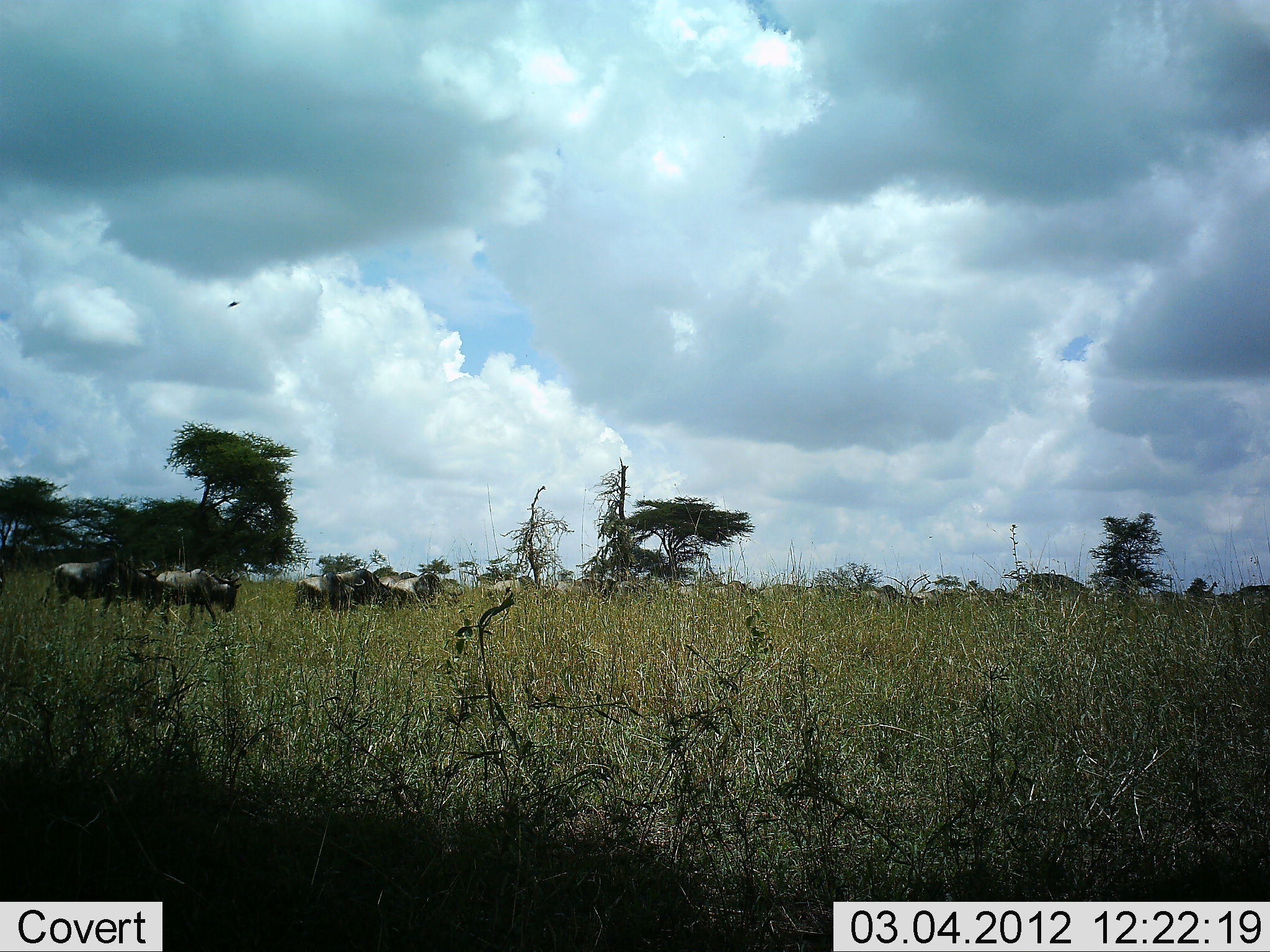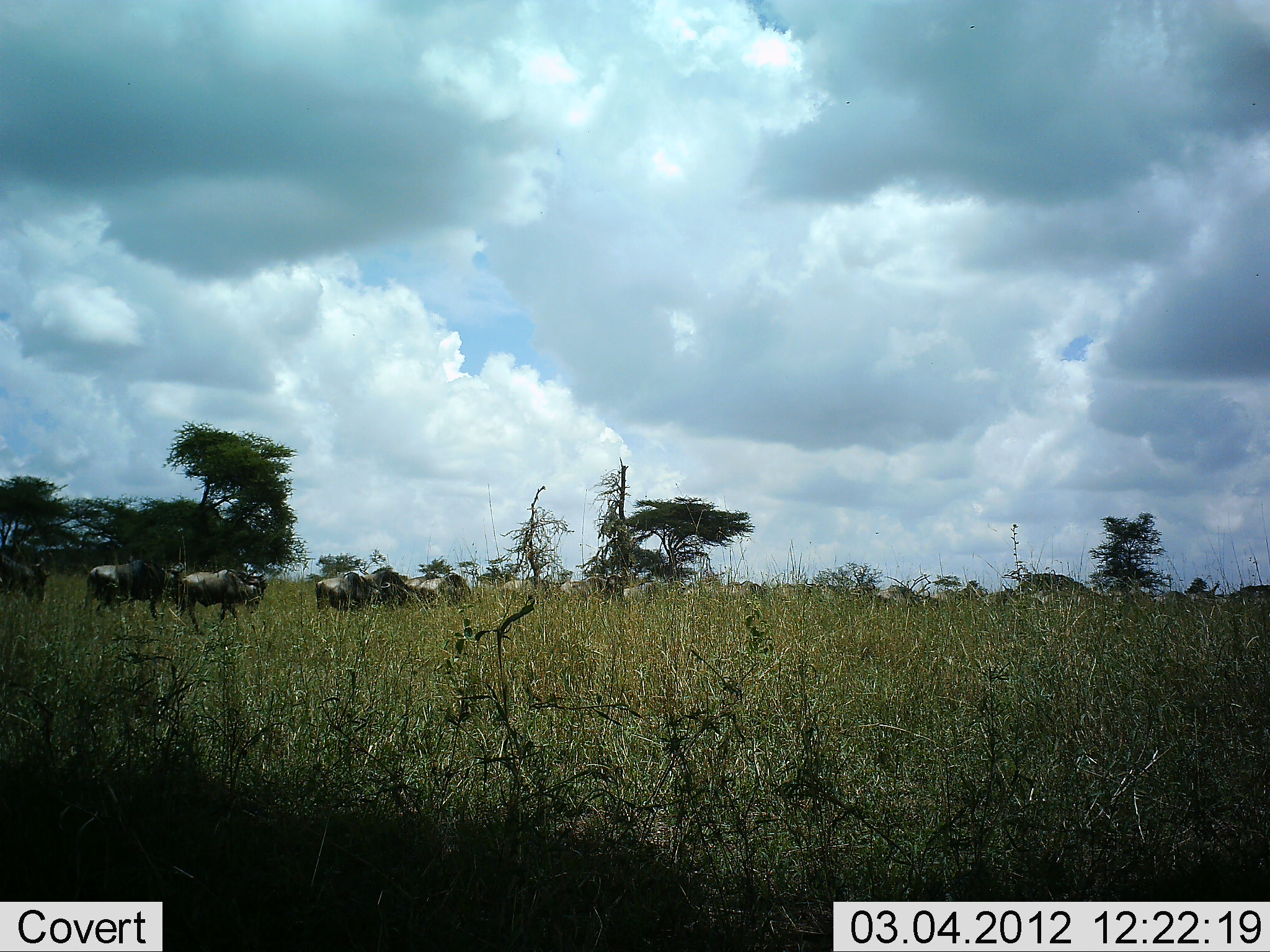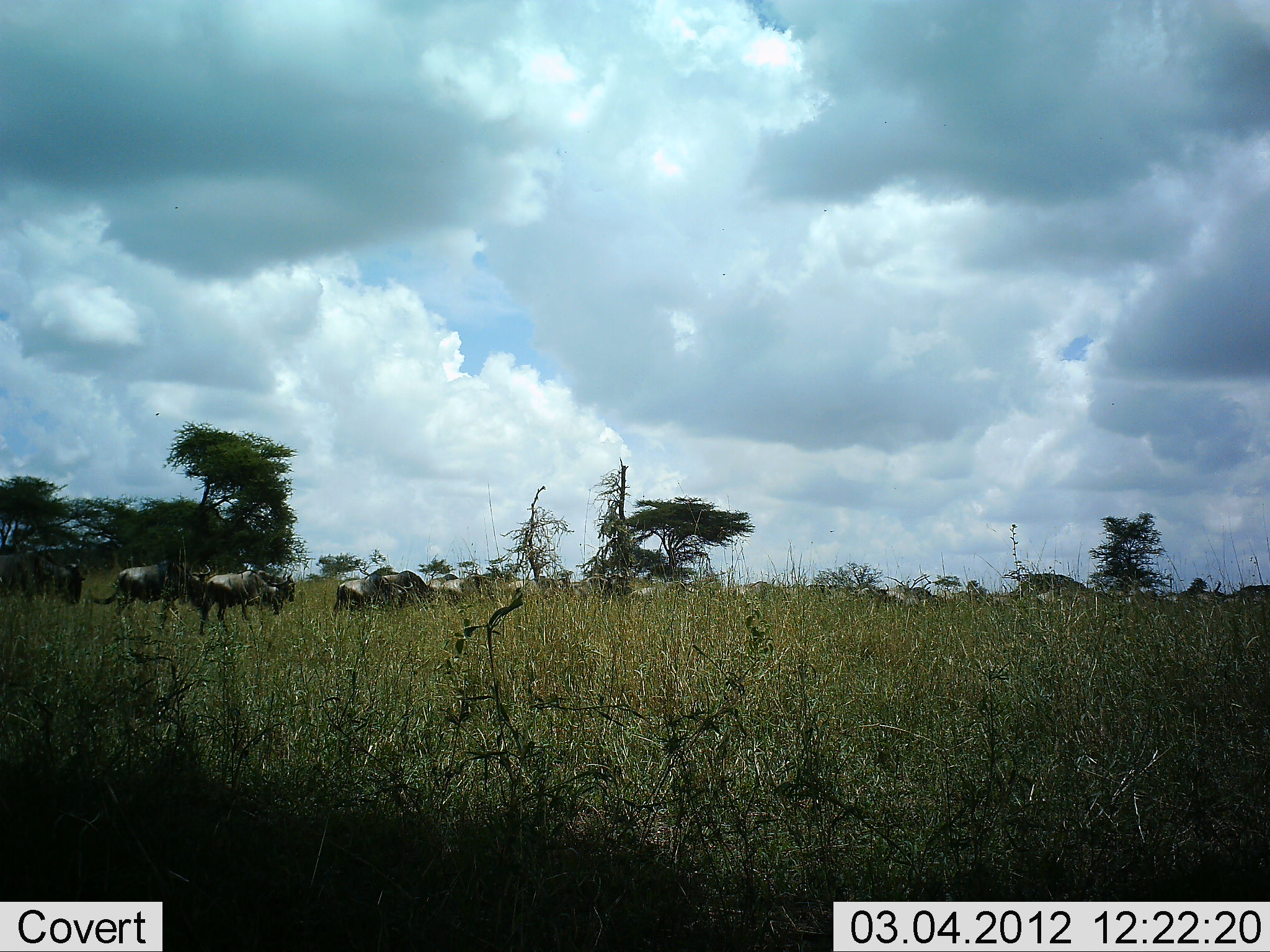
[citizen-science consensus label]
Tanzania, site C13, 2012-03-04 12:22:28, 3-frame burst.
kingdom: Animalia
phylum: Chordata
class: Mammalia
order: Artiodactyla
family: Bovidae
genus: Connochaetes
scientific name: Connochaetes taurinus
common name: blue wildebeest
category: wildebeest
Wildebeest (blue wildebeest) (Connochaetes taurinus), count 11-50. Behavior (volunteer vote fractions): standing 6%, resting 0%, moving 100%, interacting 0%. Young present (vote fraction): 0%. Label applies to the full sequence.